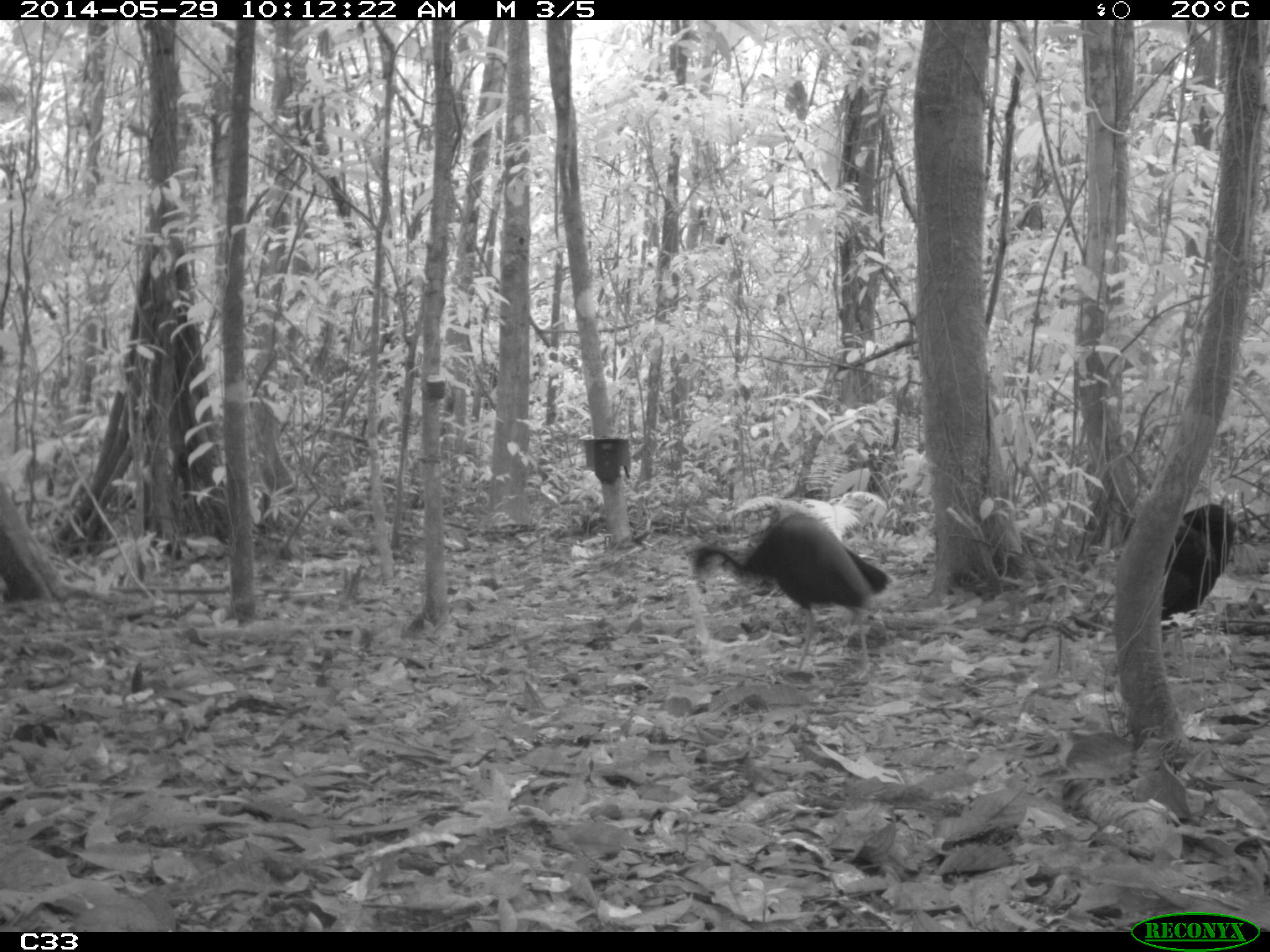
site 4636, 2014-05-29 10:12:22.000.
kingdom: Animalia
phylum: Chordata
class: Aves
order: Gruiformes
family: Psophiidae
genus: Psophia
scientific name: Psophia crepitans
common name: gray-winged trumpeter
Psophia crepitans (gray-winged trumpeter), count 5, age adult.